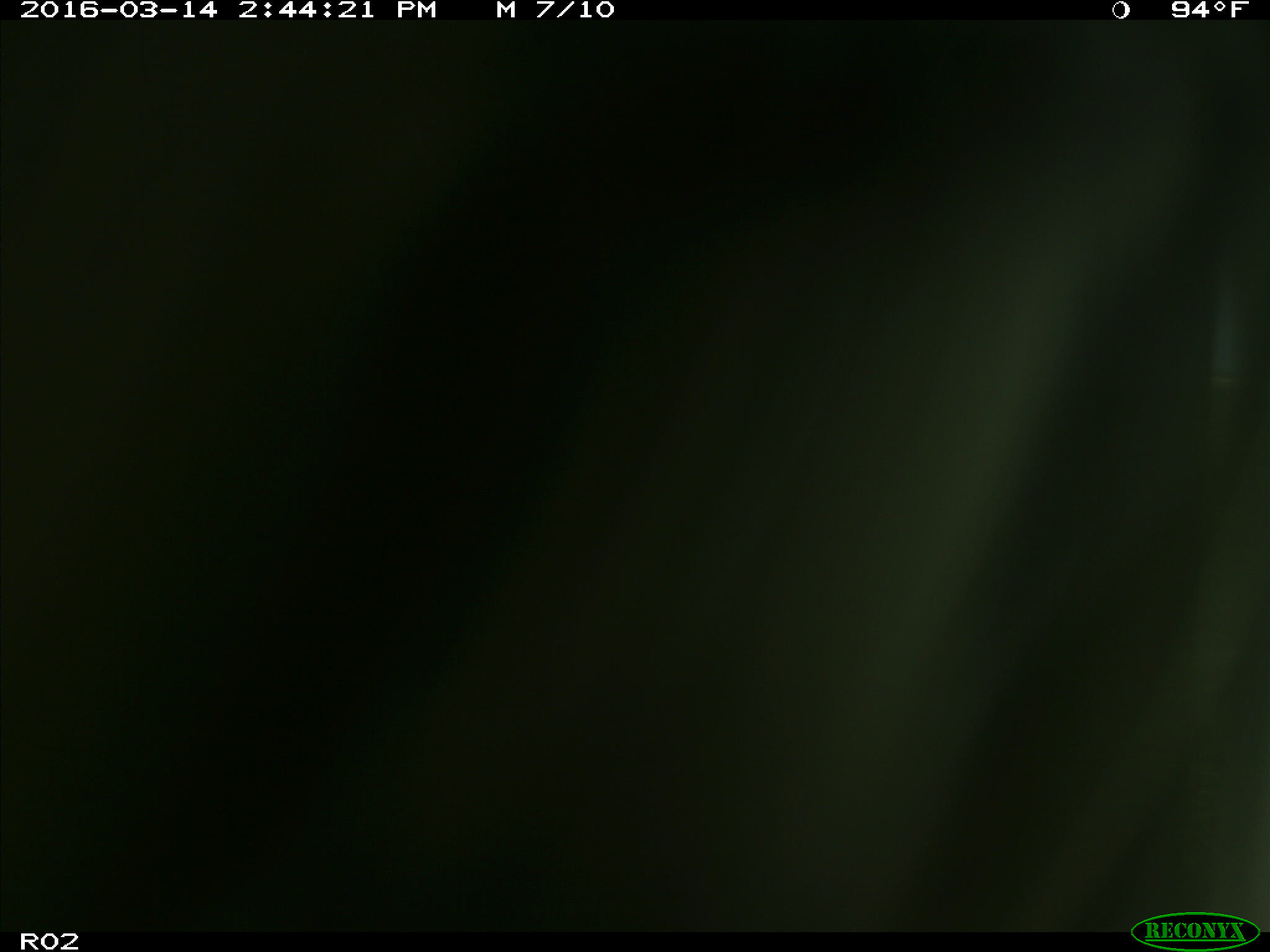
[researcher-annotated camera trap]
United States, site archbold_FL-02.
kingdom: Animalia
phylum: Chordata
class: Mammalia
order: Artiodactyla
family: Bovidae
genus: Bos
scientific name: Bos taurus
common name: domestic cow